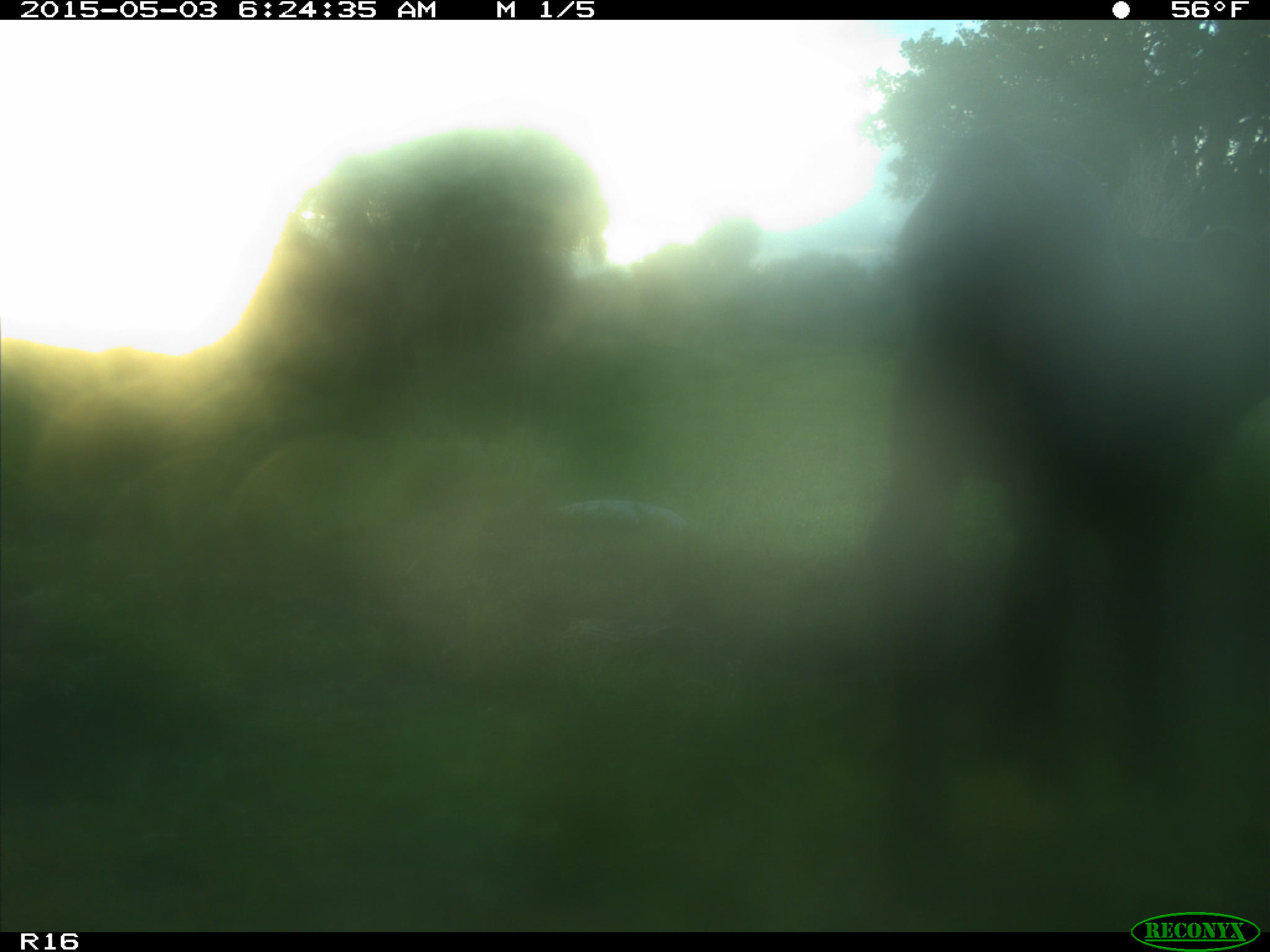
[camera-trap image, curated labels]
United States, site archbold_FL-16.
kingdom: Animalia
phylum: Chordata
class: Mammalia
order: Artiodactyla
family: Bovidae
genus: Bos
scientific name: Bos taurus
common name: domestic cow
Bos taurus (domestic cow).